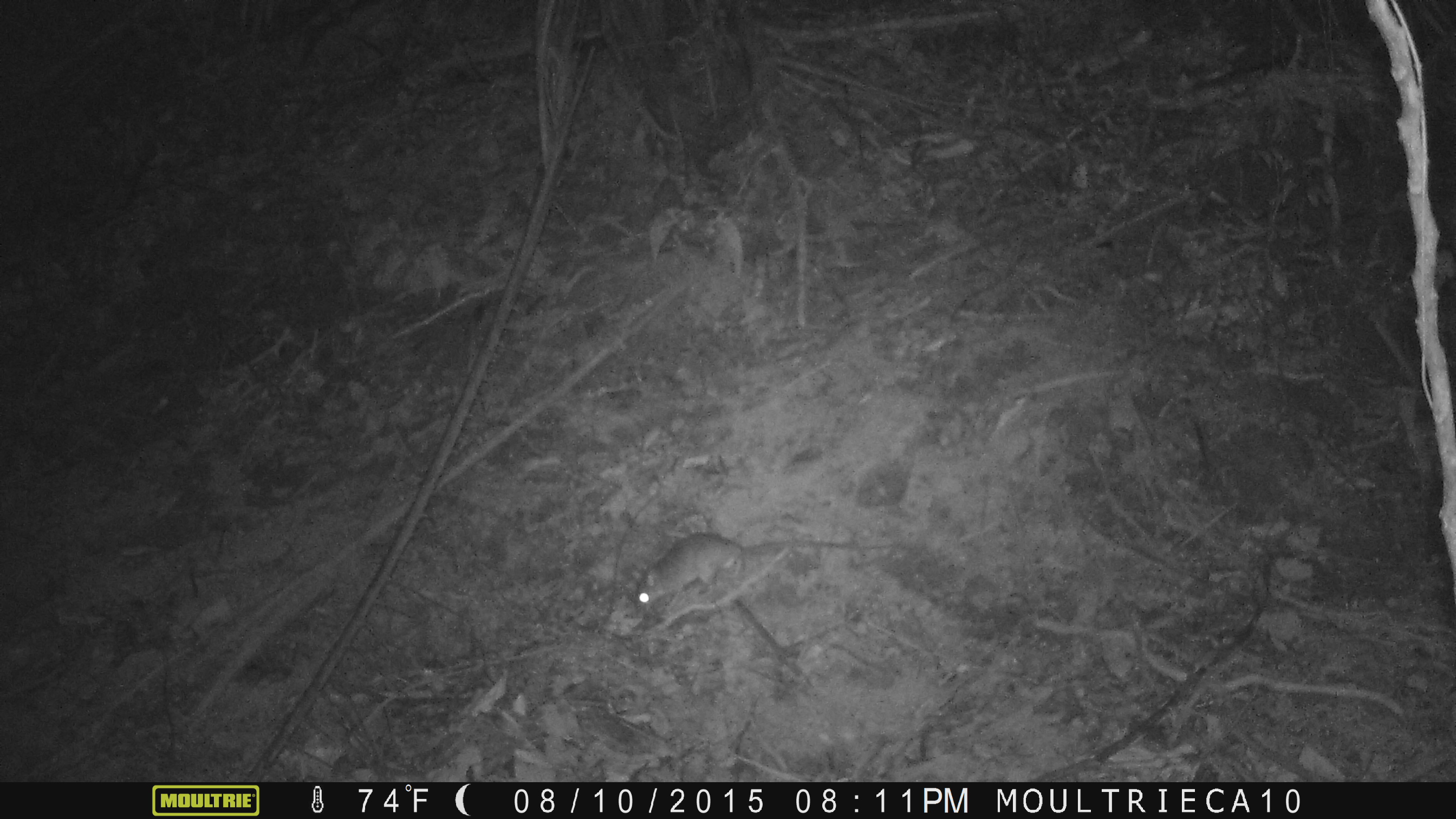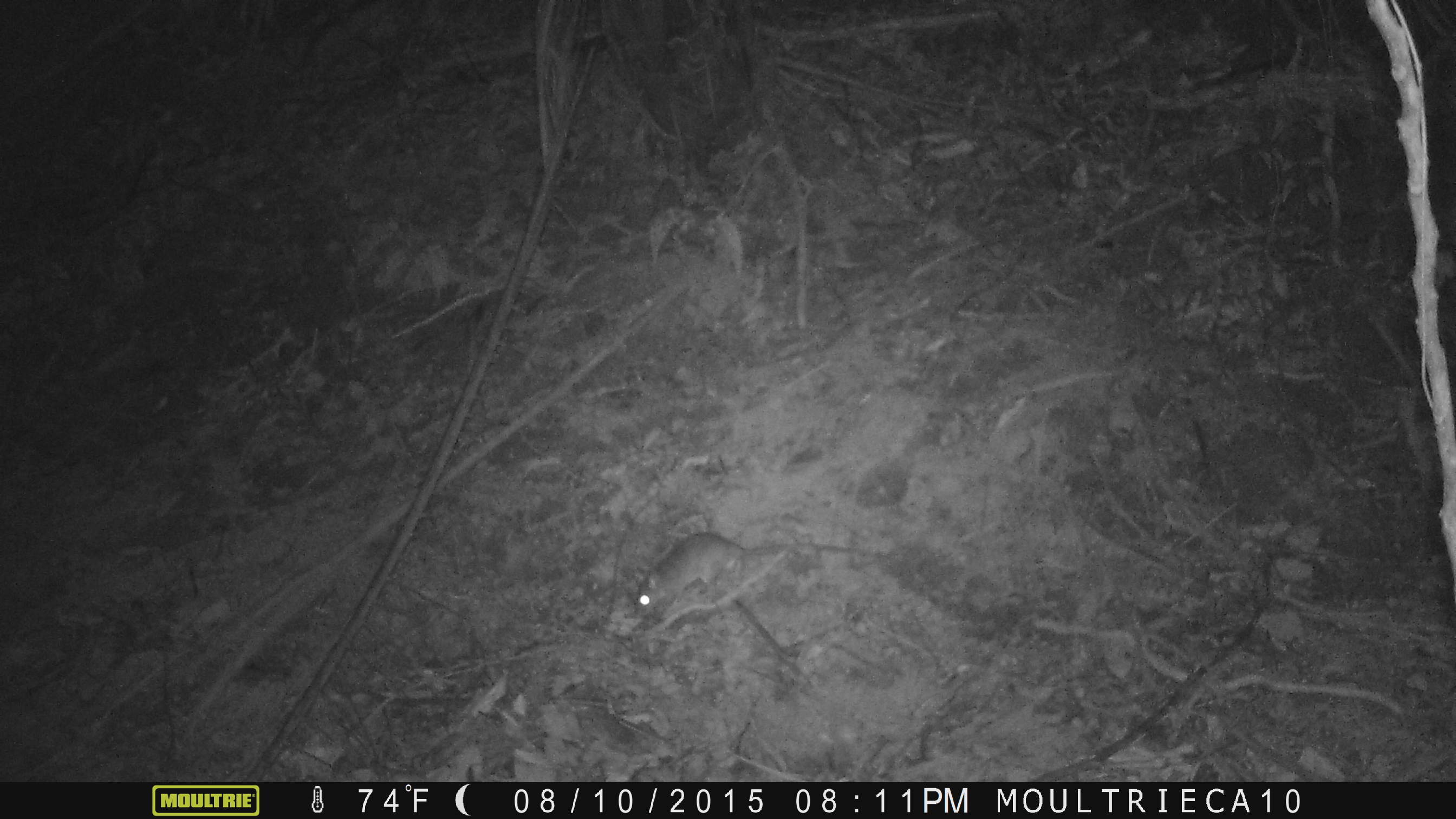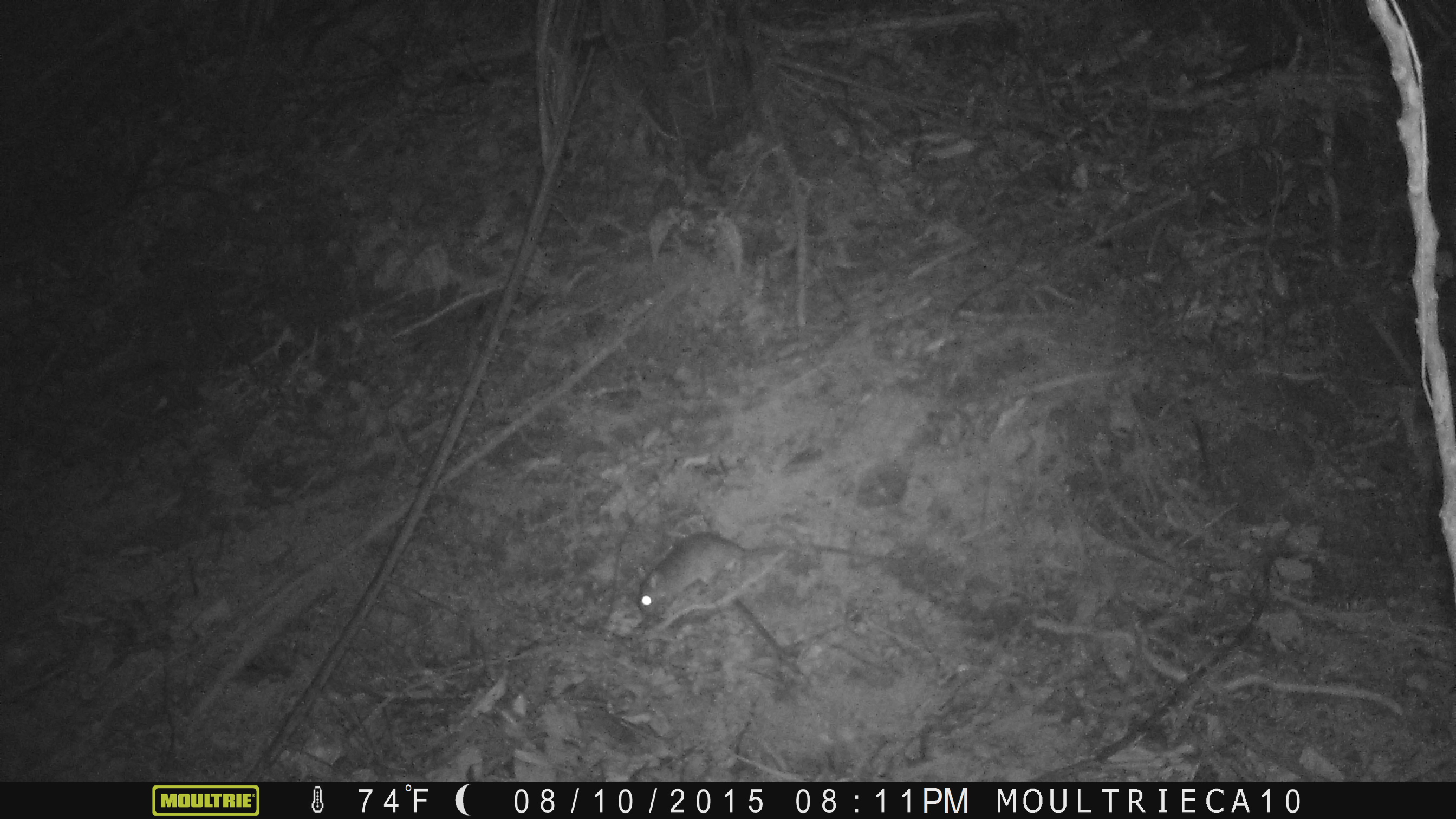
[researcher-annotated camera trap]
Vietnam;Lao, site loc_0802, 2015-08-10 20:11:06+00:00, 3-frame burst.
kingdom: Animalia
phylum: Chordata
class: Mammalia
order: Rodentia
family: Muridae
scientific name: Muridae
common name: old-world mice and rats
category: unidentified murid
Unidentified murid (old-world mice and rats) (Muridae). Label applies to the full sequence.